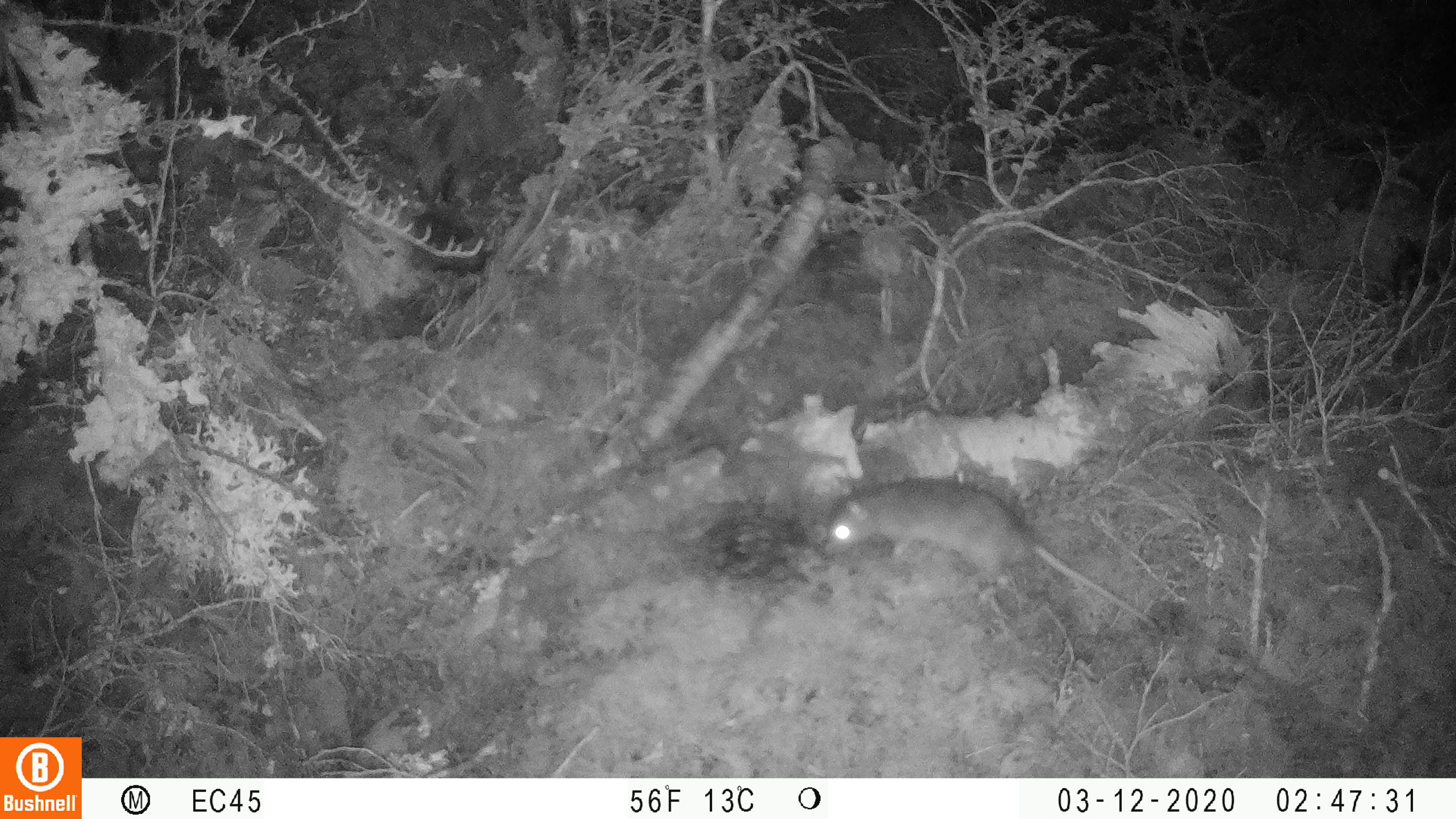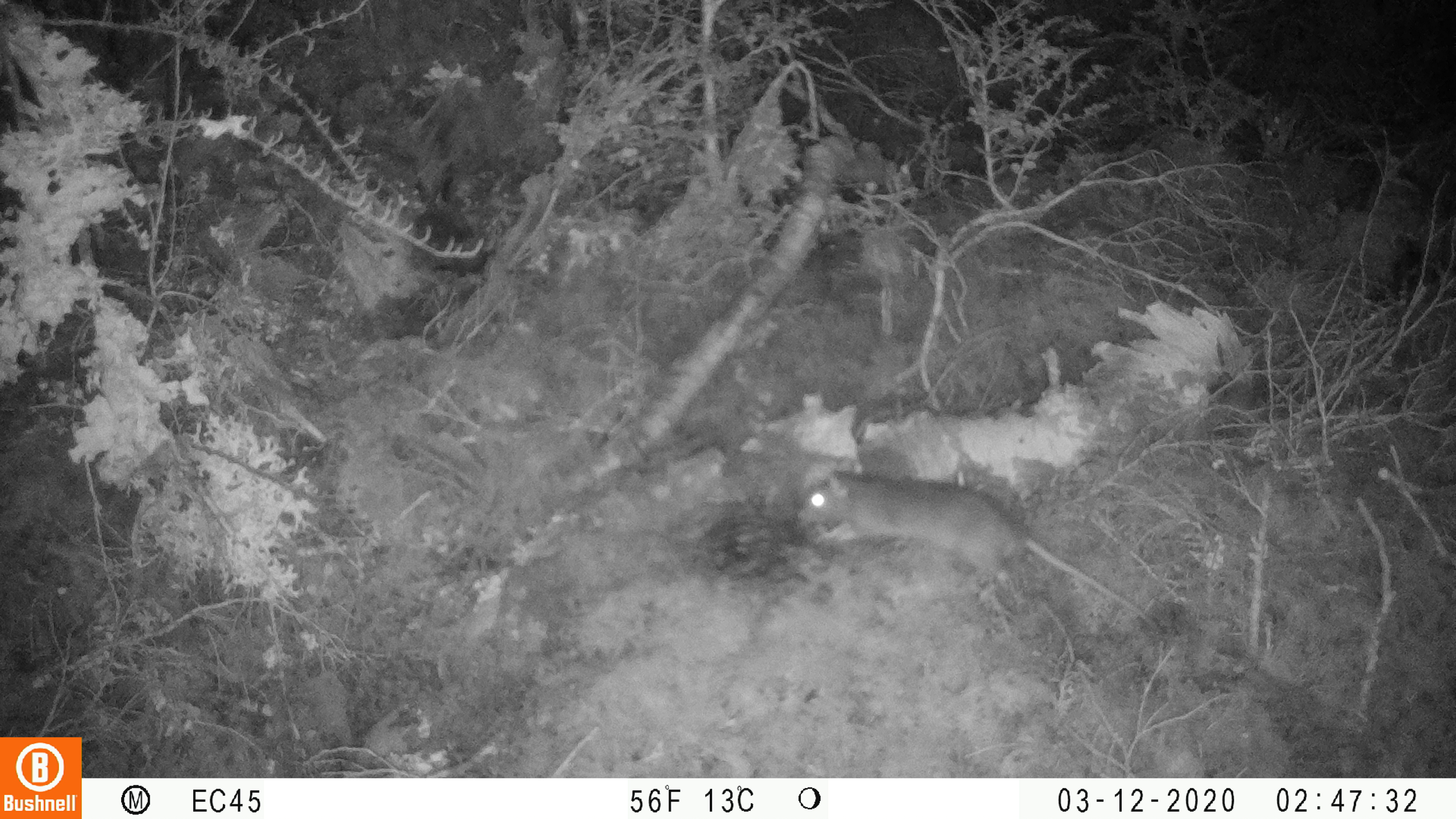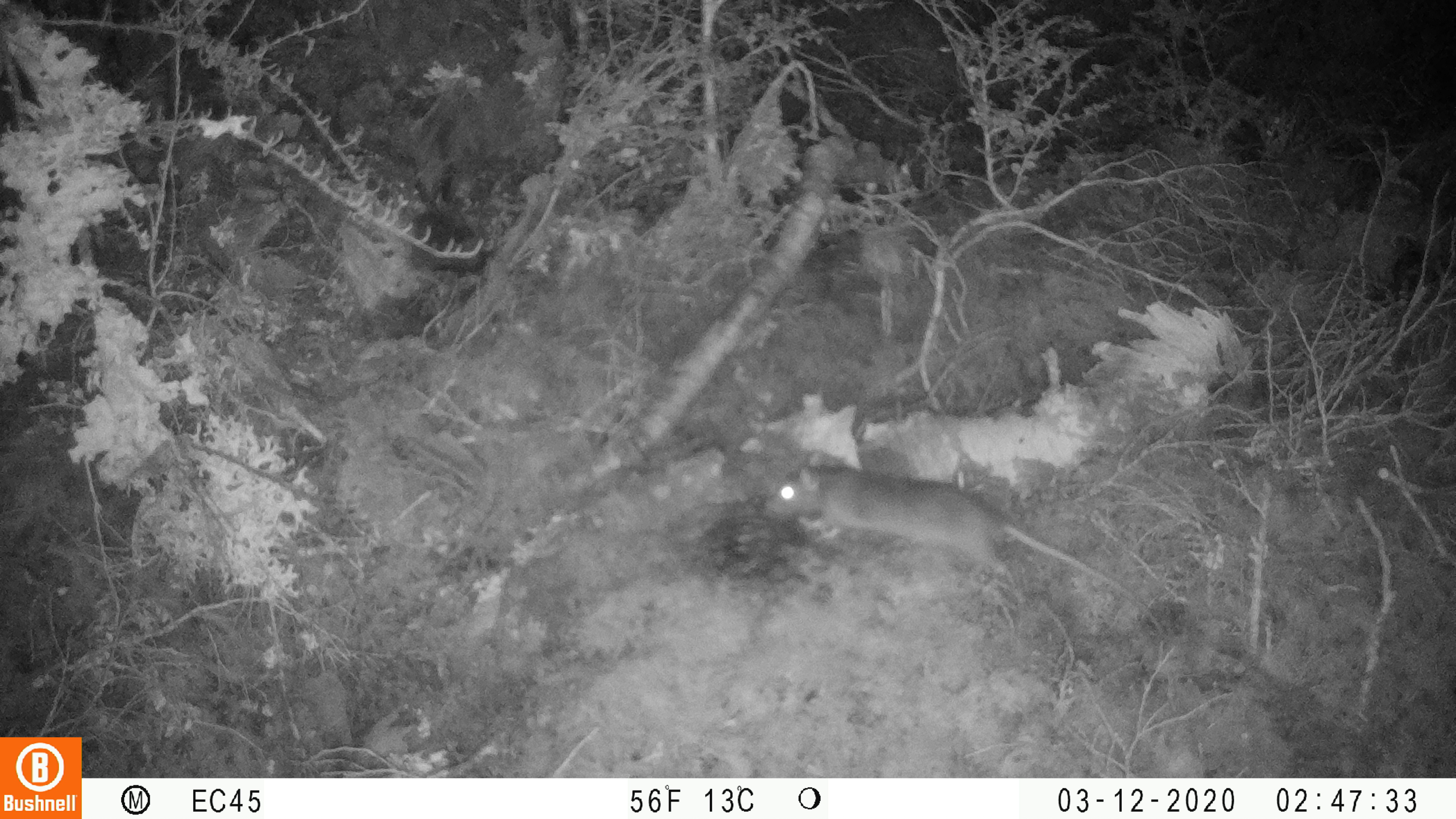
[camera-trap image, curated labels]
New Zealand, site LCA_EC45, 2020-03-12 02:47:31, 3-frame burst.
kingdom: Animalia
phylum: Chordata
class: Mammalia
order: Rodentia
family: Muridae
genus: Rattus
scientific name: Rattus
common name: rat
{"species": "rat (Rattus)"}